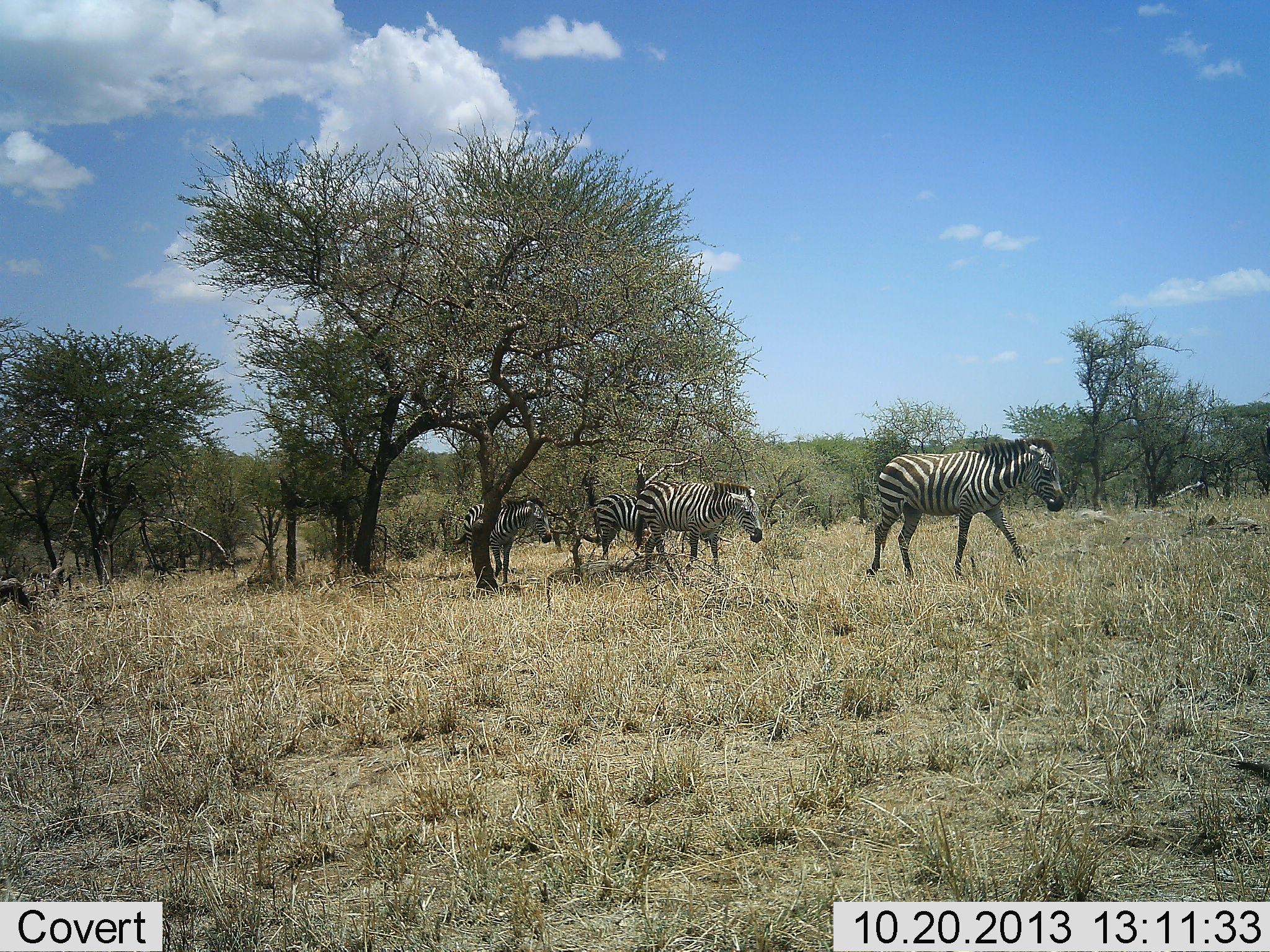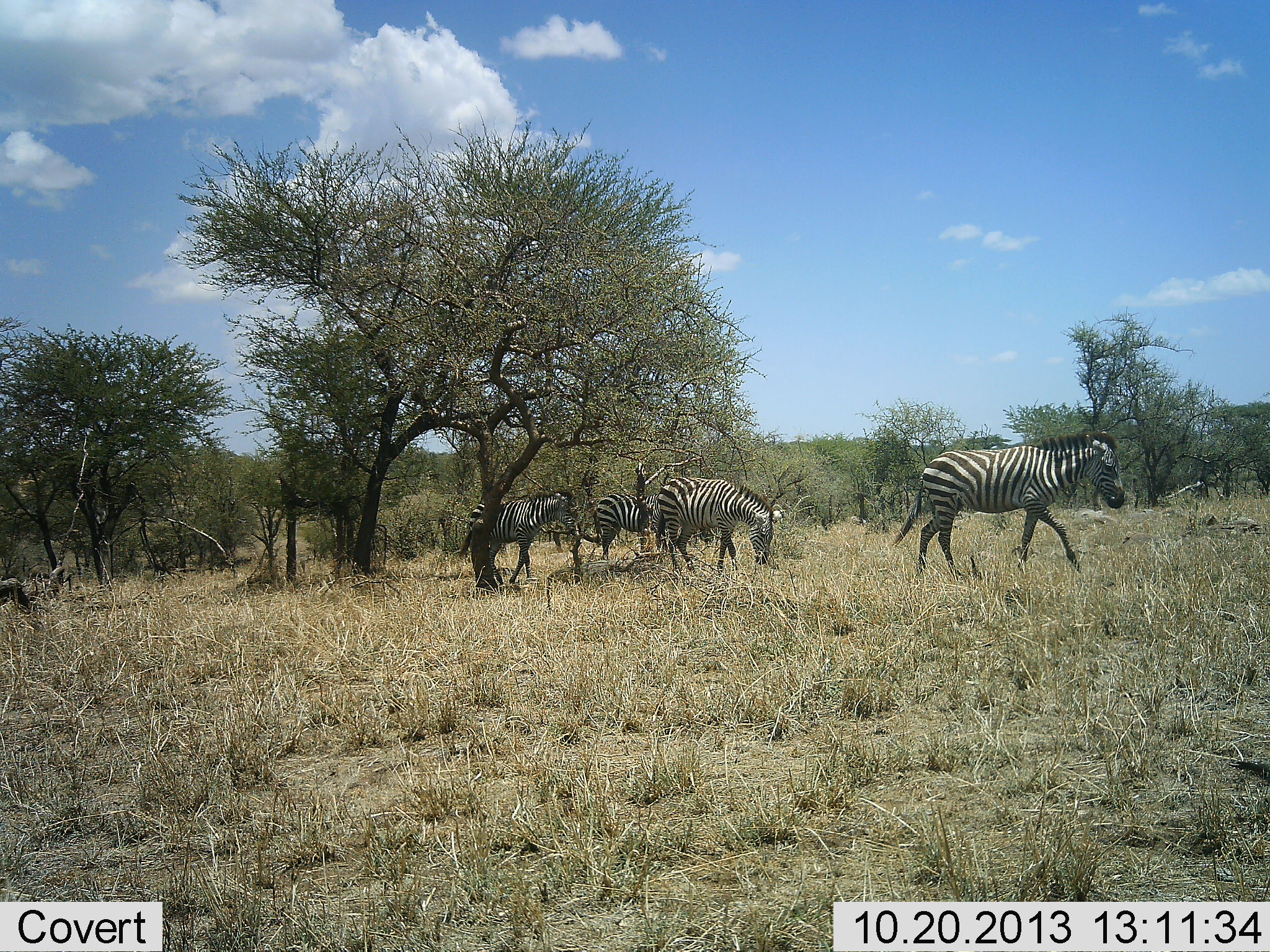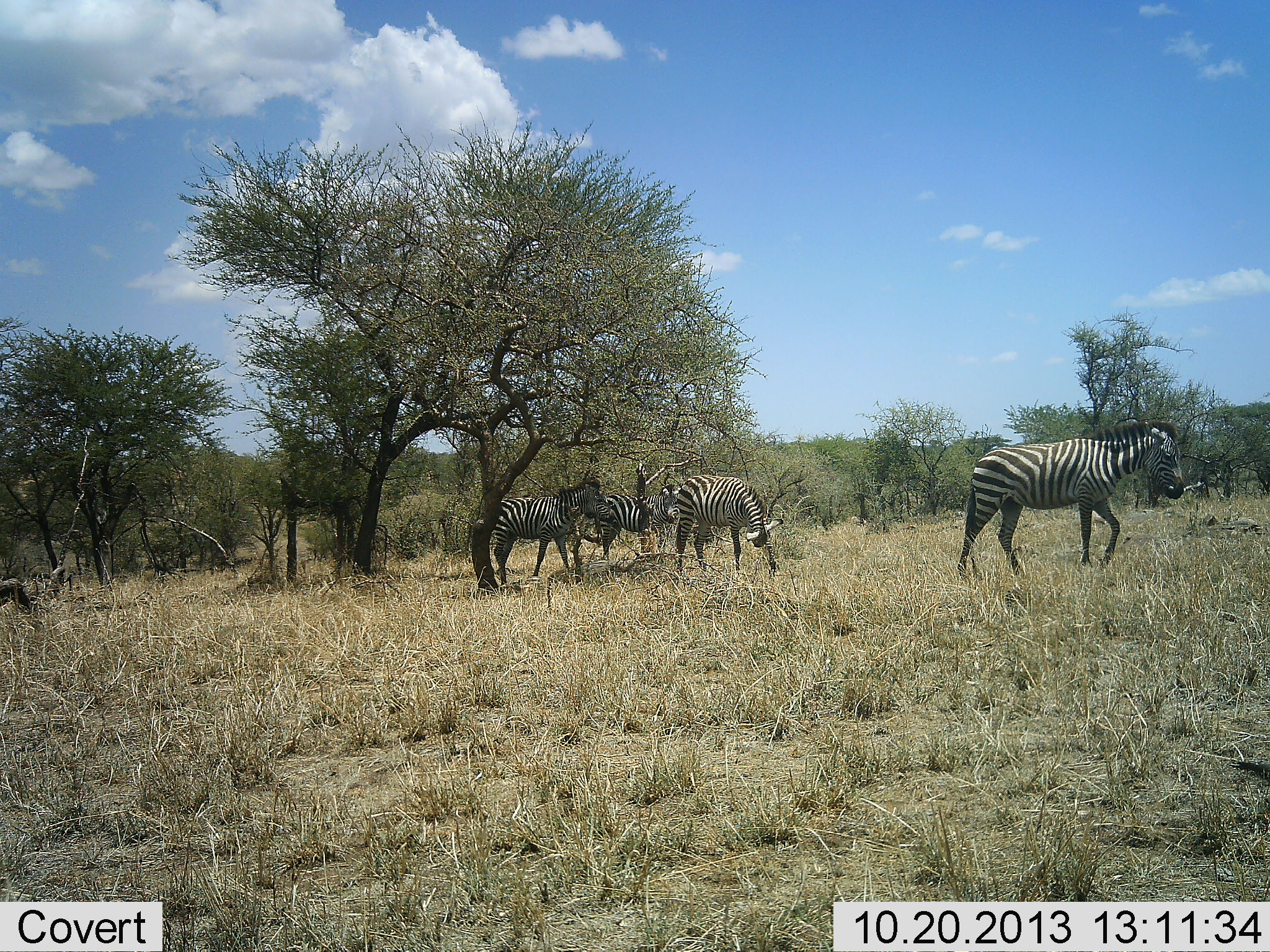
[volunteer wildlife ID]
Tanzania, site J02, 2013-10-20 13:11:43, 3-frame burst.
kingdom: Animalia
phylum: Chordata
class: Mammalia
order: Perissodactyla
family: Equidae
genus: Equus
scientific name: Equus quagga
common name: plains zebra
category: zebra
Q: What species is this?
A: Zebra (plains zebra) (Equus quagga).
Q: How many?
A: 4.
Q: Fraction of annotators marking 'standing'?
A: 44%.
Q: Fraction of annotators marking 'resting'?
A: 4%.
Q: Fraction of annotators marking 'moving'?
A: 76%.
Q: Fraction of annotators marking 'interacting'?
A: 4%.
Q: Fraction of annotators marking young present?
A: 8%.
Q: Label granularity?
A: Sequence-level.